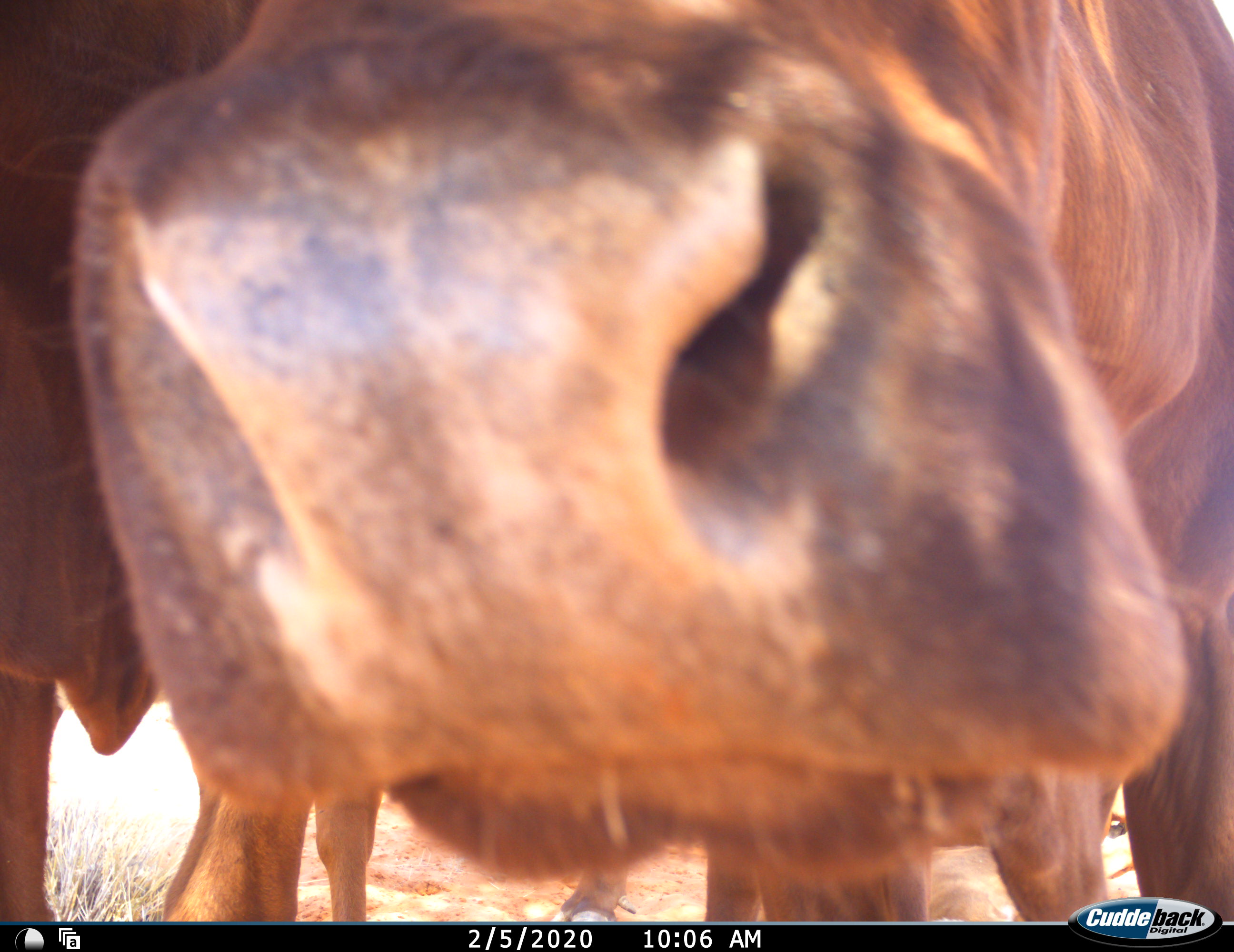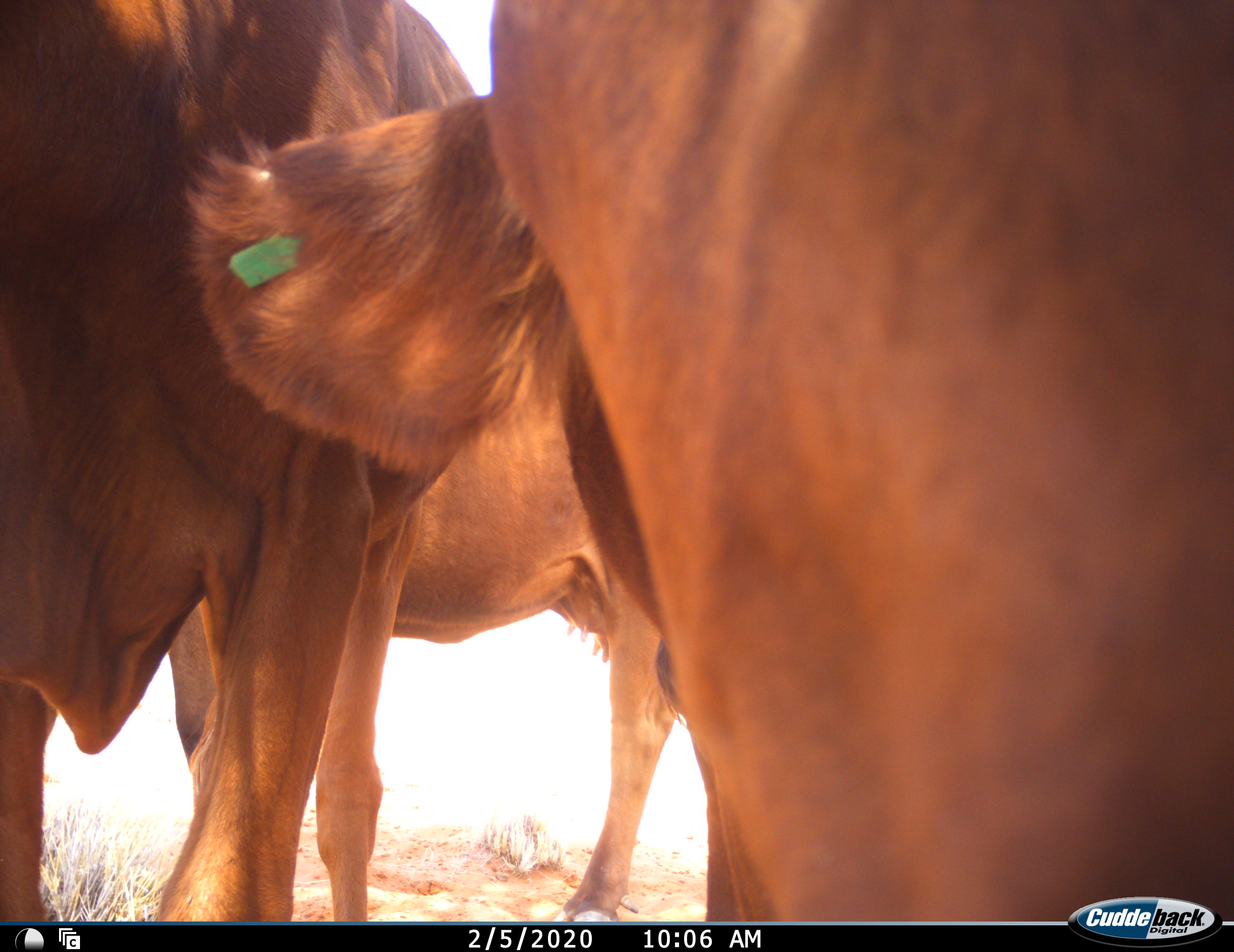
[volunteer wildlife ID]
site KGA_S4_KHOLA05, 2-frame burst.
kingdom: Animalia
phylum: Chordata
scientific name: Vertebrata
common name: domestic animal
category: domesticanimal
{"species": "domesticanimal (domestic animal) (Vertebrata)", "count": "3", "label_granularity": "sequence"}